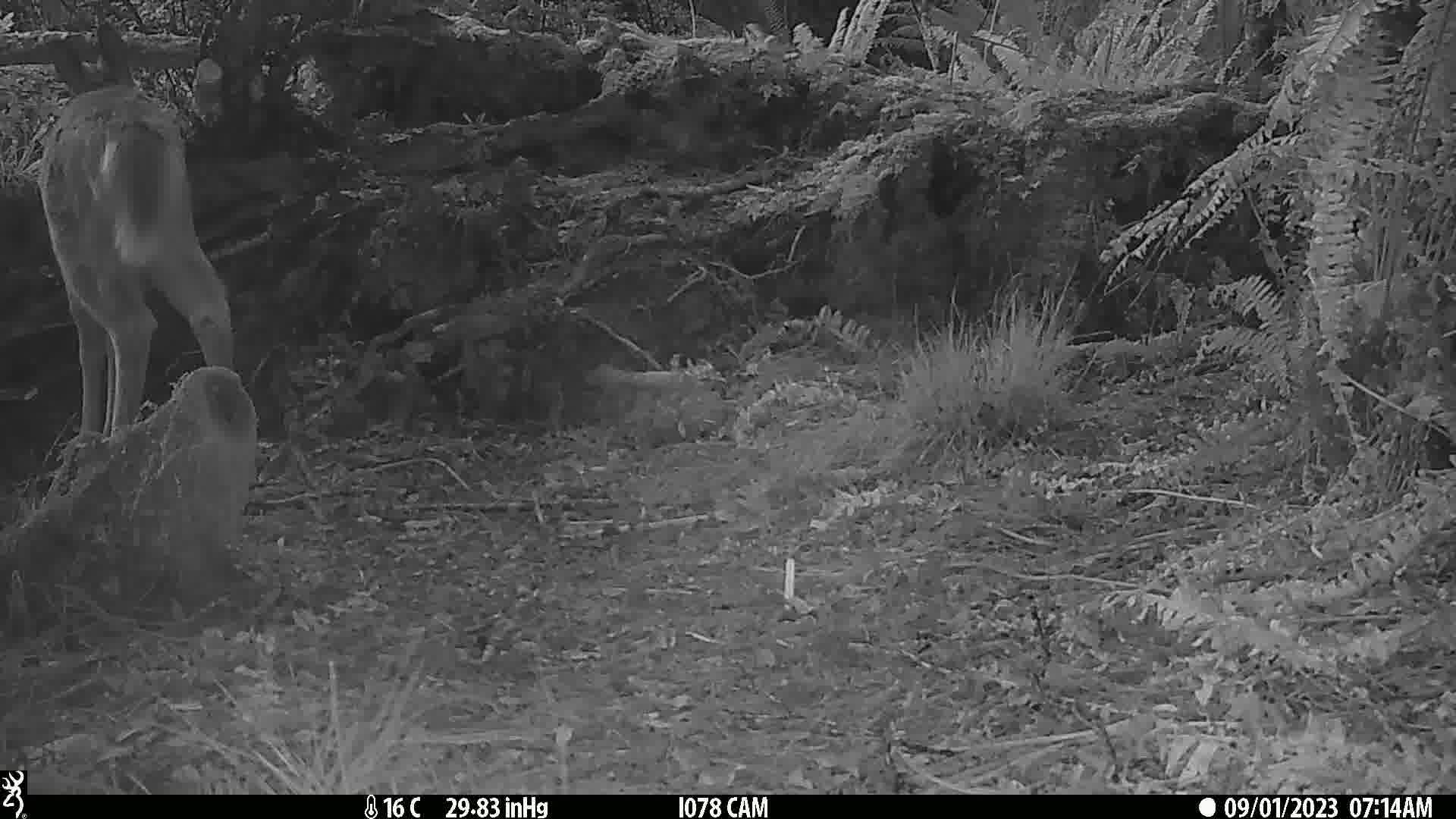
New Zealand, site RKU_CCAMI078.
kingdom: Animalia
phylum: Chordata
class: Mammalia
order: Artiodactyla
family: Cervidae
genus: Odocoileus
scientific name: Odocoileus virginianus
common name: white-tailed deer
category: white tailed deer